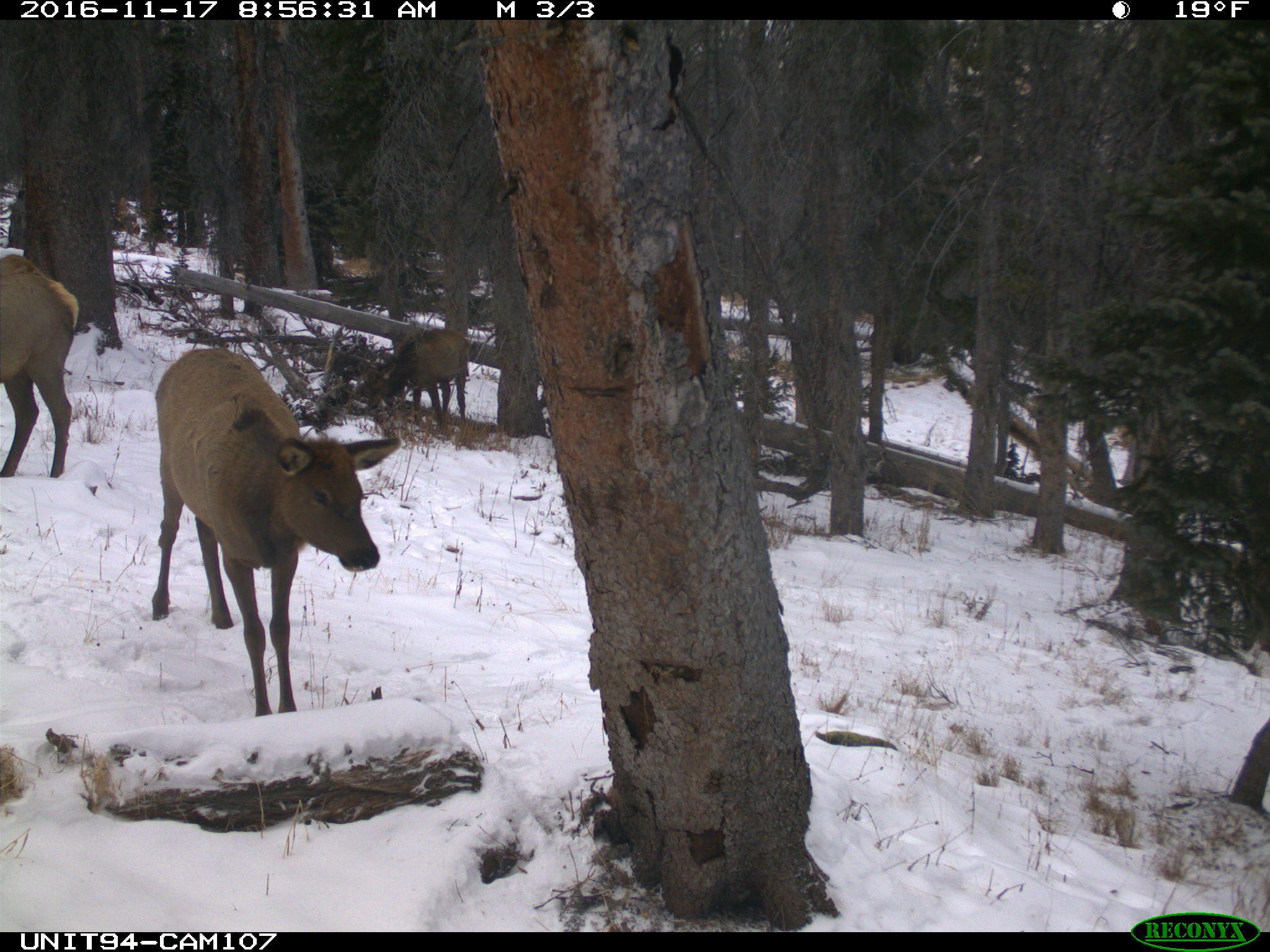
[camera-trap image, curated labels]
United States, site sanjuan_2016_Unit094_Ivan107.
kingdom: Animalia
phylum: Chordata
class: Mammalia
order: Artiodactyla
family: Cervidae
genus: Cervus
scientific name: Cervus elaphus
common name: red deer